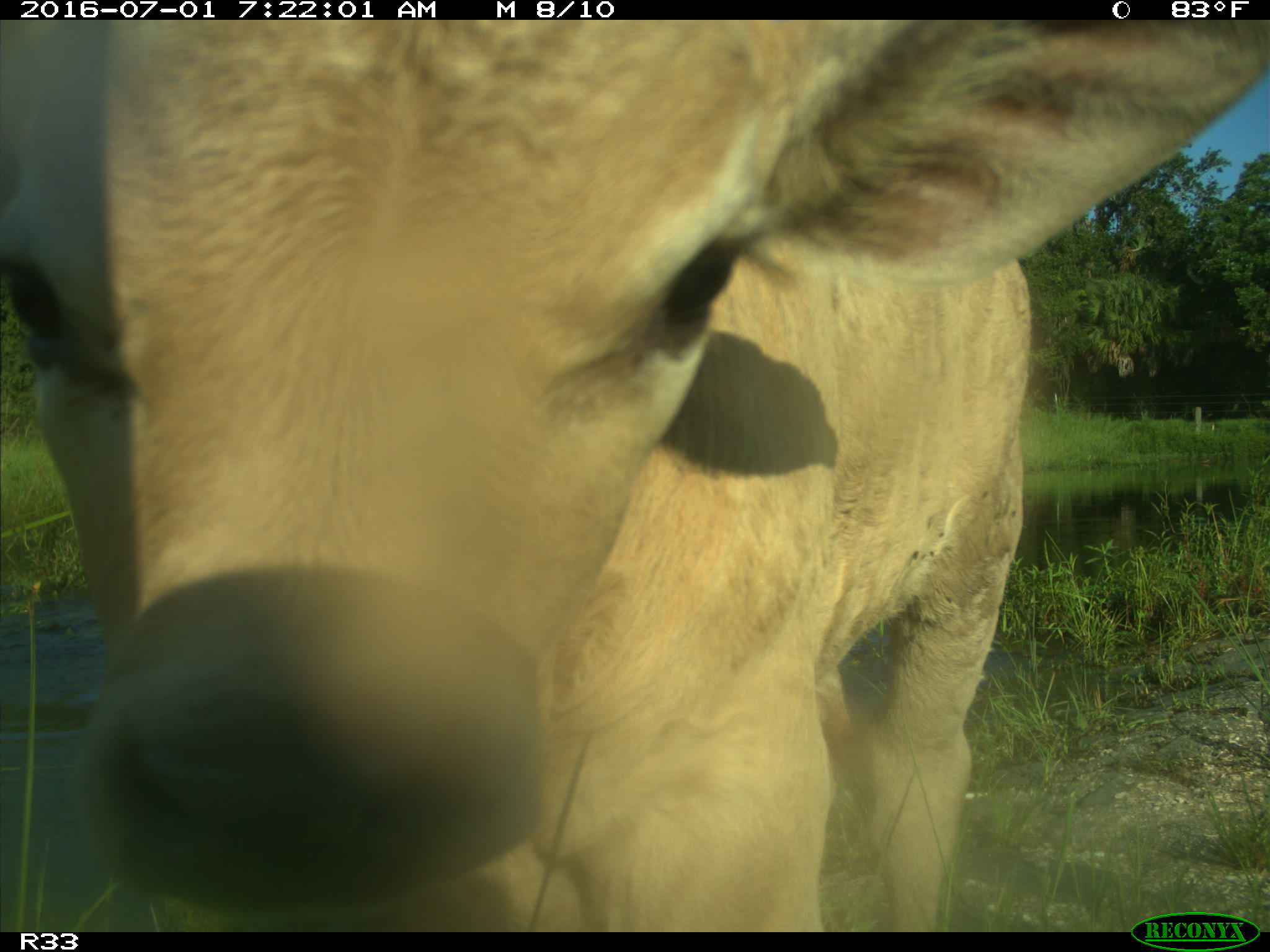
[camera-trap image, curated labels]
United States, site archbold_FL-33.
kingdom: Animalia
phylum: Chordata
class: Mammalia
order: Artiodactyla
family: Bovidae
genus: Bos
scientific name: Bos taurus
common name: domestic cow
Bos taurus (domestic cow).